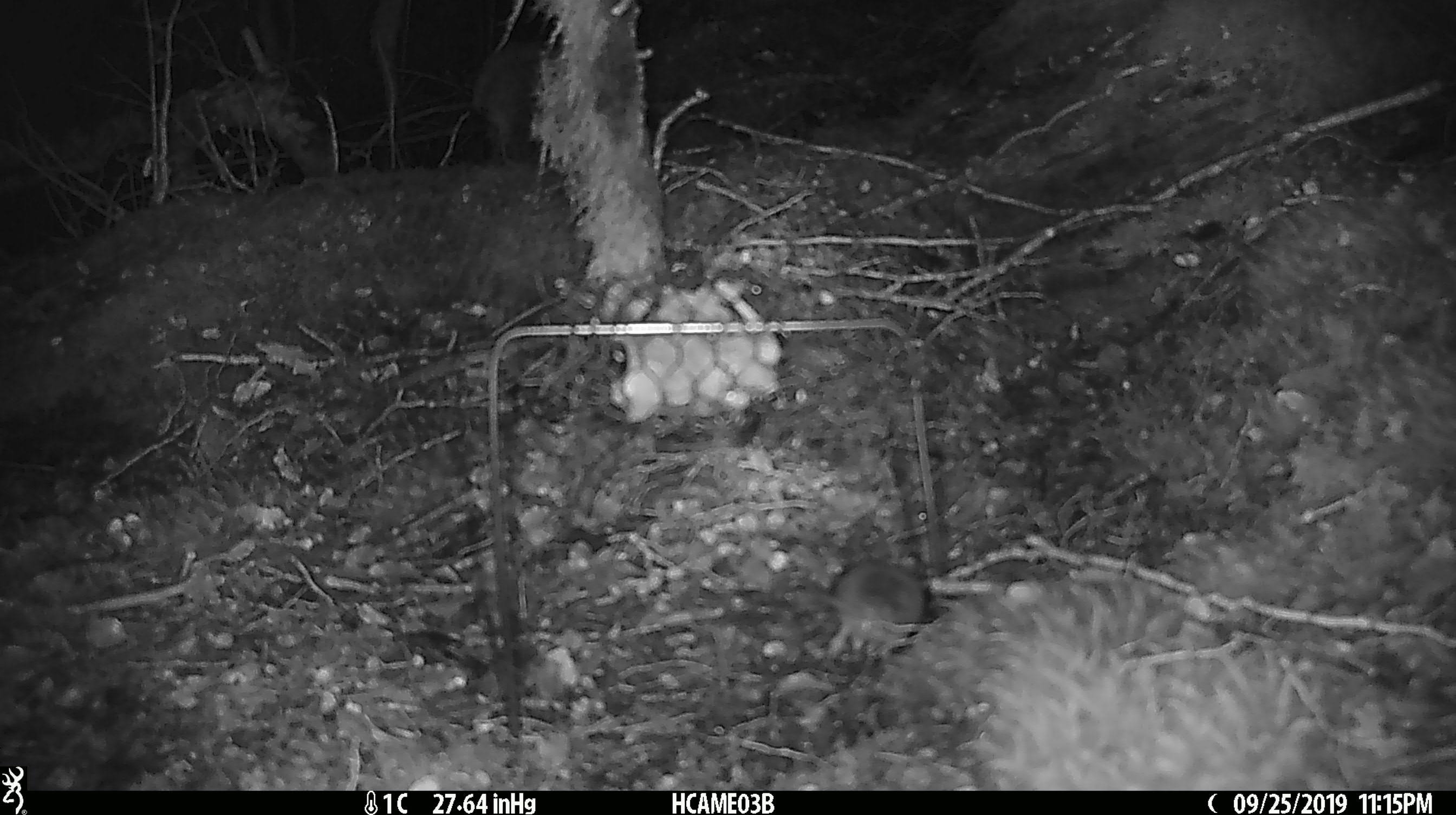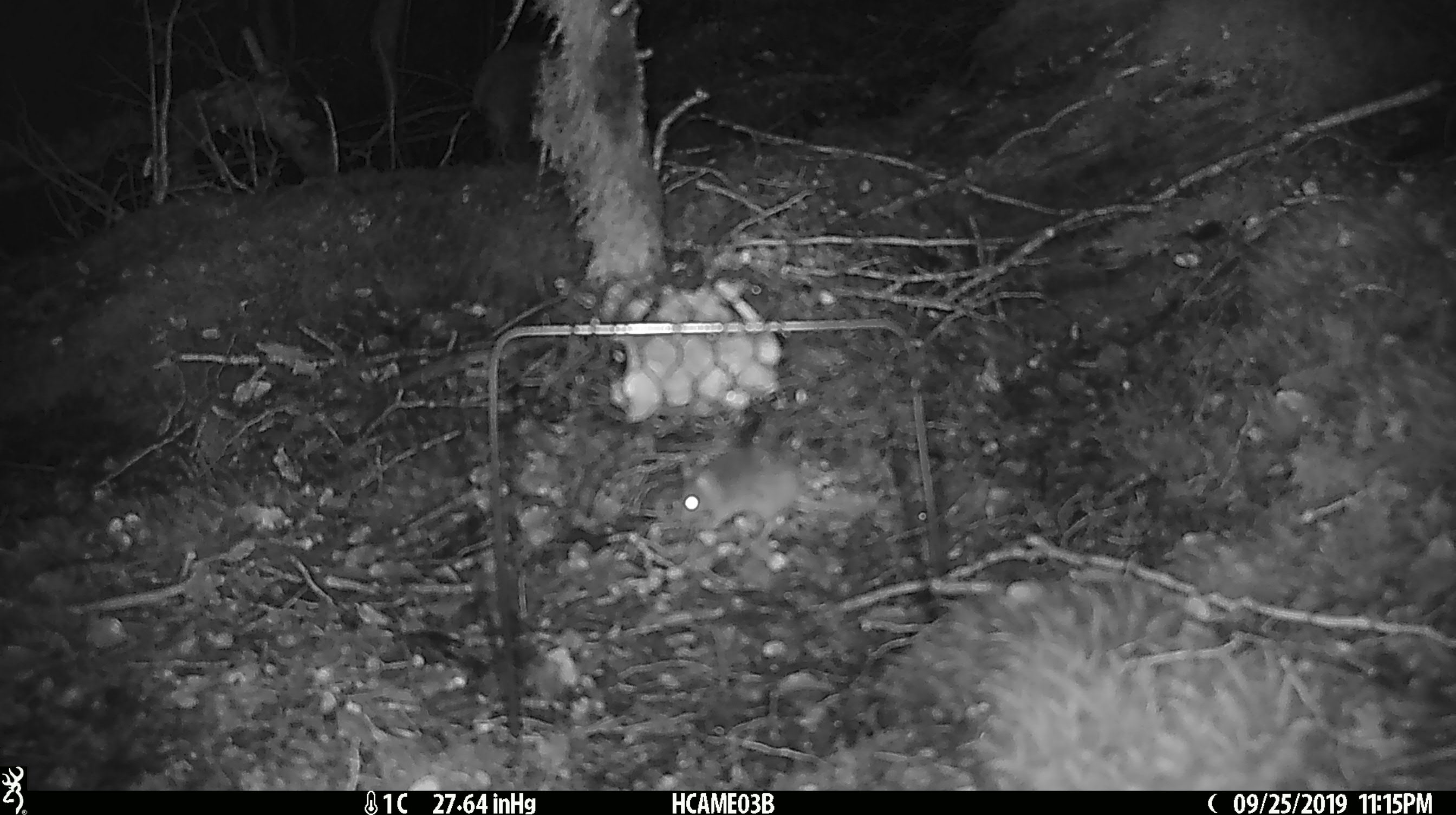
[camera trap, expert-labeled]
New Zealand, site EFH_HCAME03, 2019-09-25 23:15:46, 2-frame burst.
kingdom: Animalia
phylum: Chordata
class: Mammalia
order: Rodentia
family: Muridae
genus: Mus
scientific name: Mus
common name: mouse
Mouse (Mus).